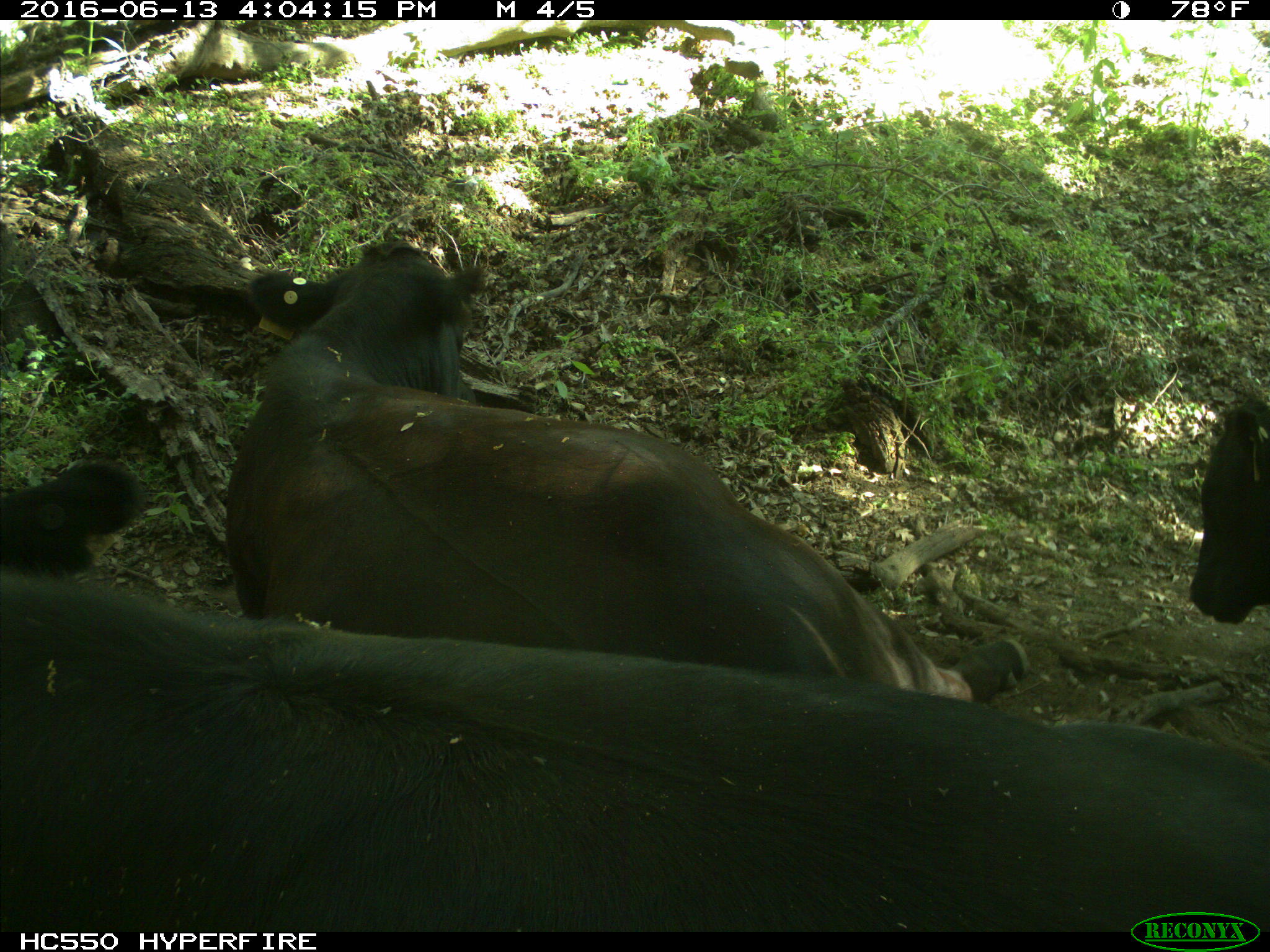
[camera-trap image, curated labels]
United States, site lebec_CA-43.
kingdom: Animalia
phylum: Chordata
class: Mammalia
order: Artiodactyla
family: Bovidae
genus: Bos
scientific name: Bos taurus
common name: domestic cow